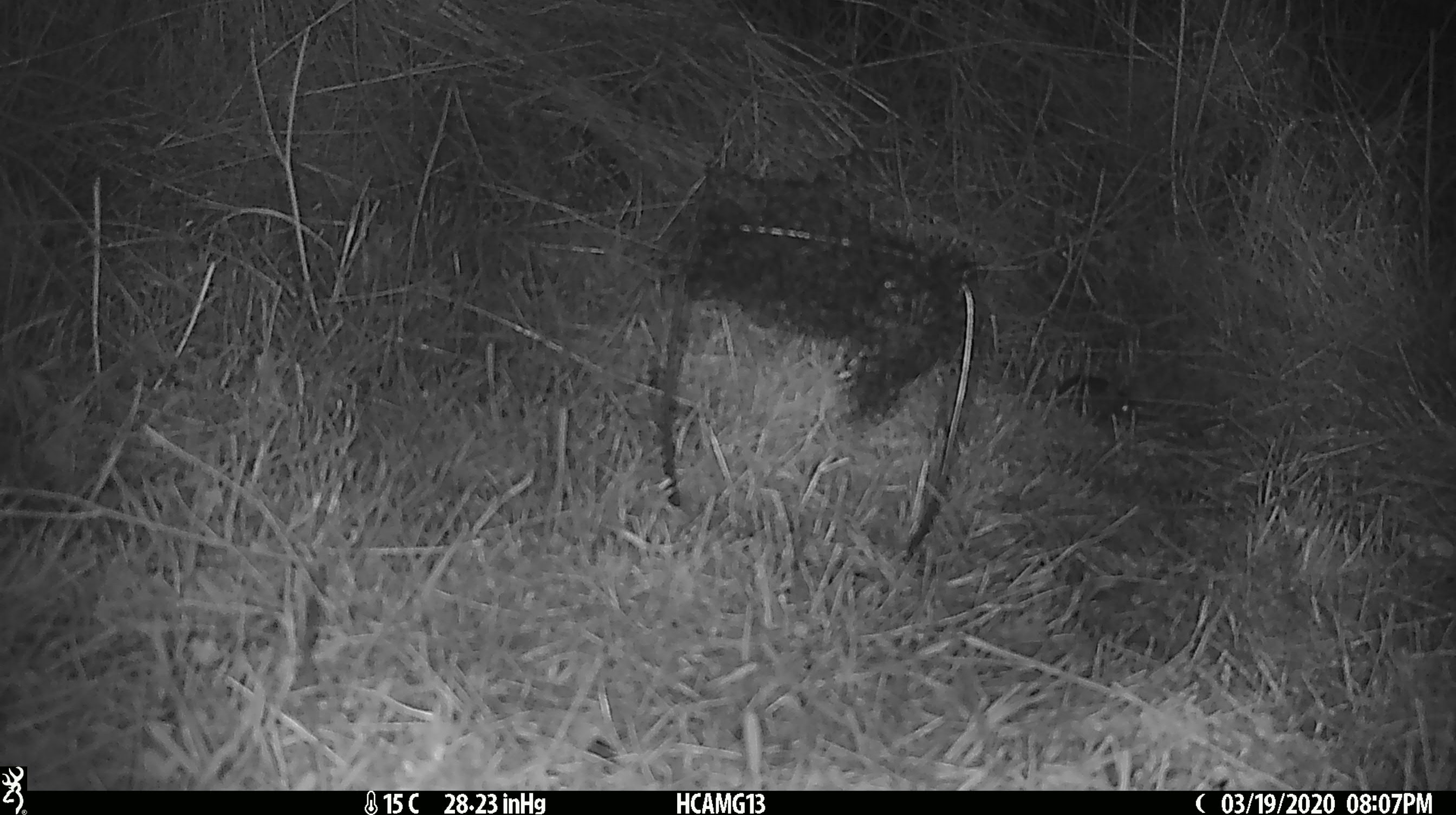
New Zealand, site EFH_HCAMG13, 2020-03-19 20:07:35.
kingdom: Animalia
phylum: Chordata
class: Mammalia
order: Rodentia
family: Muridae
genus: Mus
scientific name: Mus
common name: mouse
Mouse (Mus).